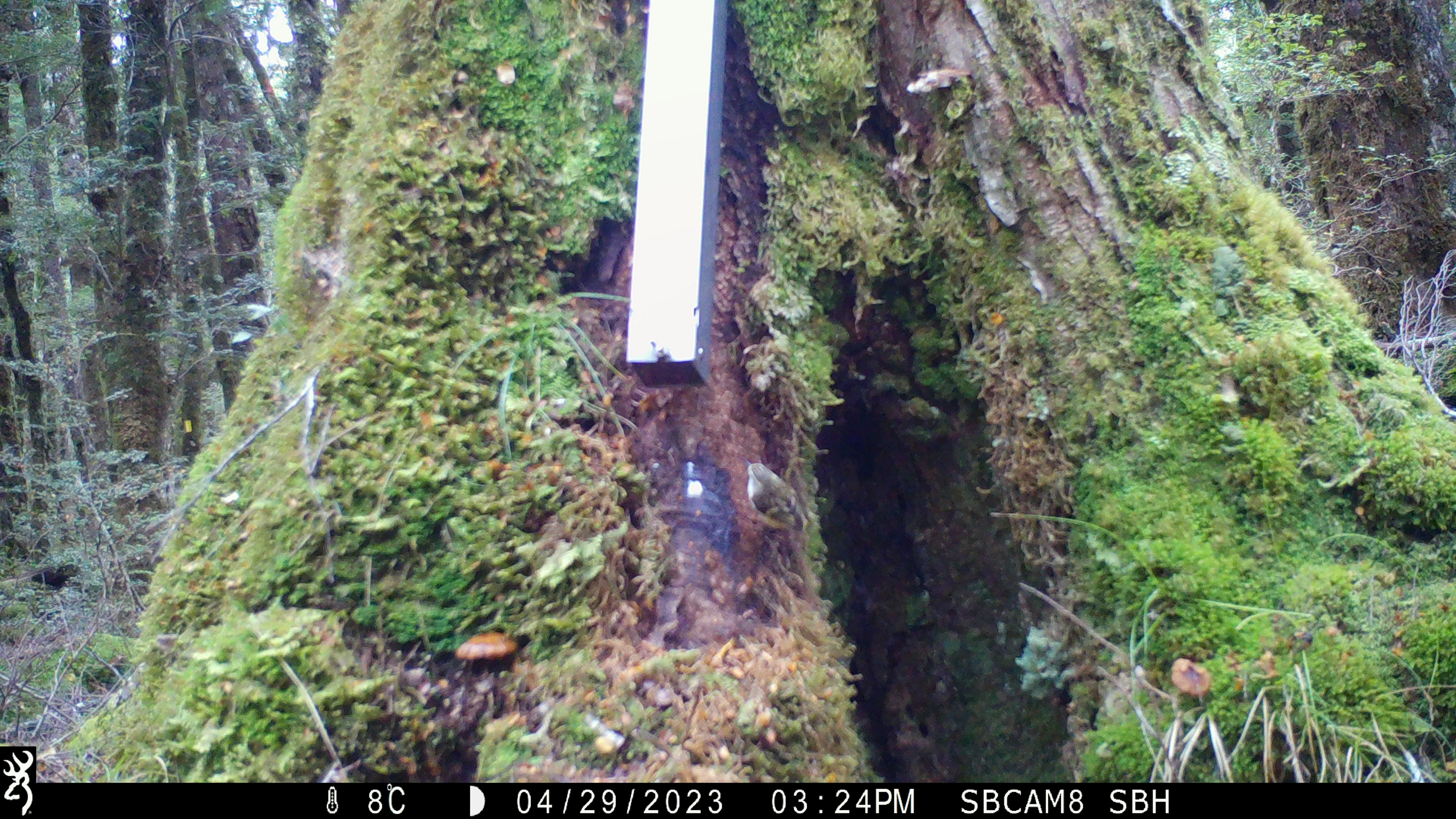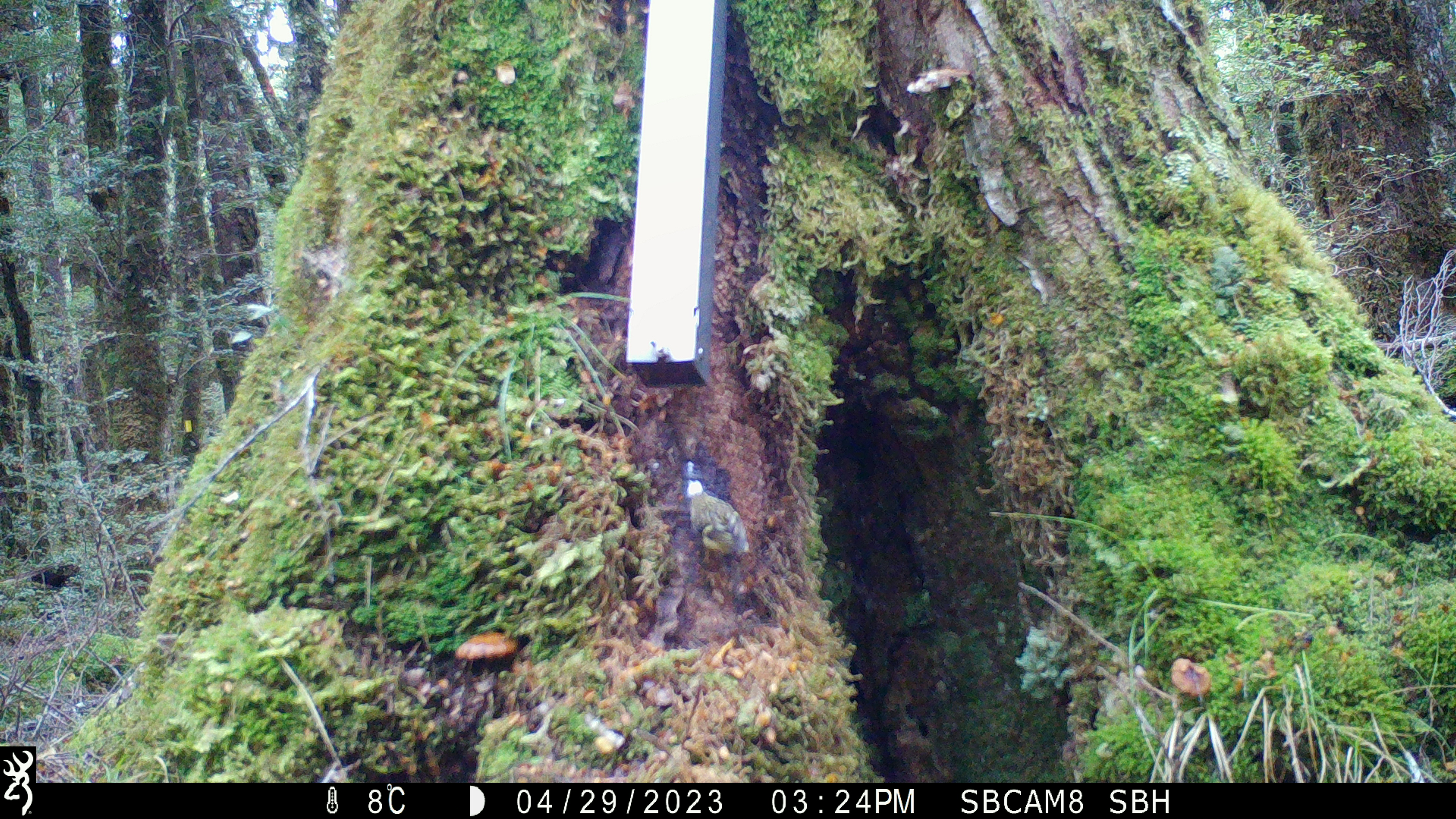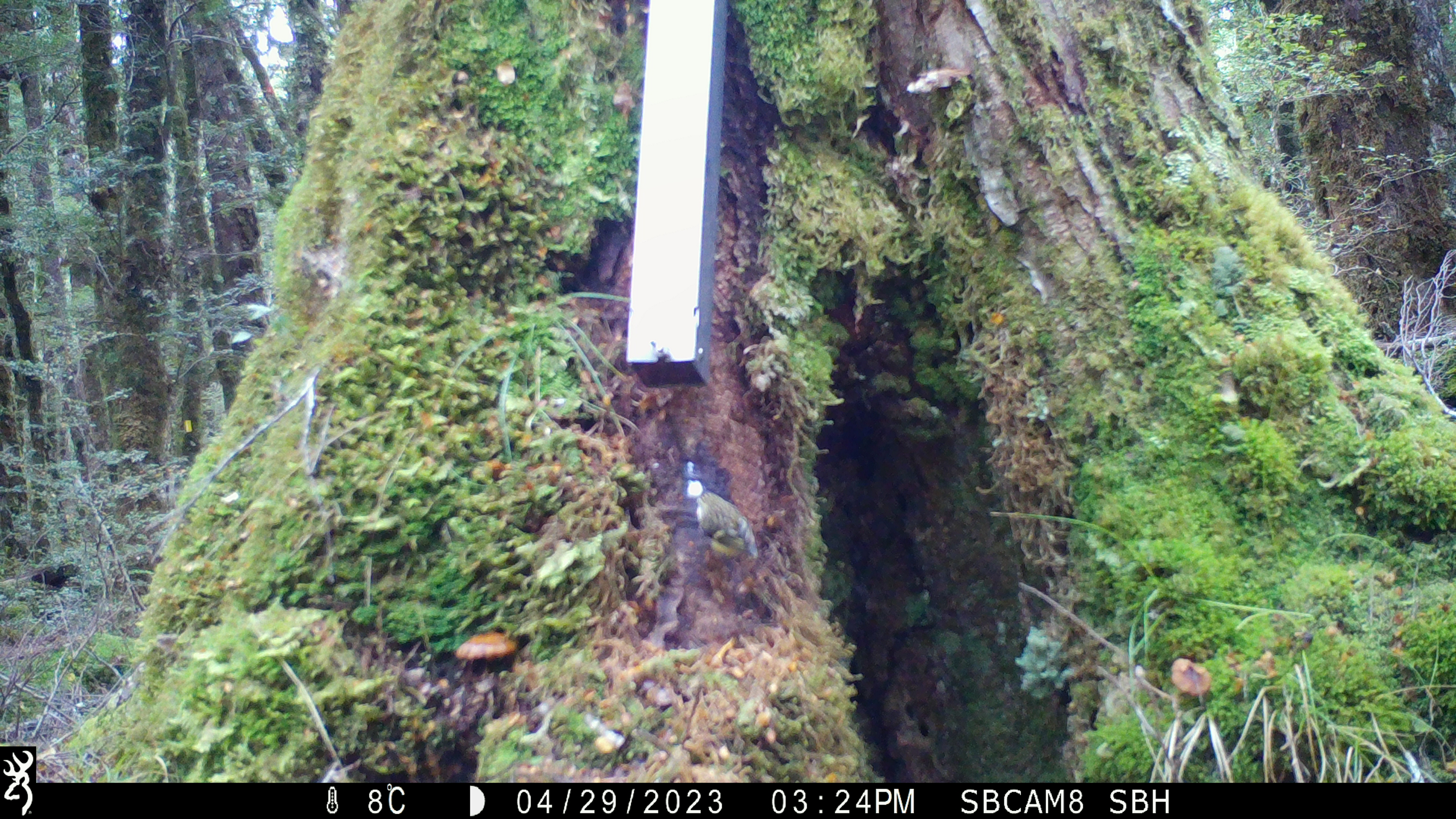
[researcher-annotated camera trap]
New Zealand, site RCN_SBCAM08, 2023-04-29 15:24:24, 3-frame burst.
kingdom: Animalia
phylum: Chordata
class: Aves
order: Passeriformes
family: Acanthisittidae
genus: Acanthisitta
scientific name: Acanthisitta chloris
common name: rifleman